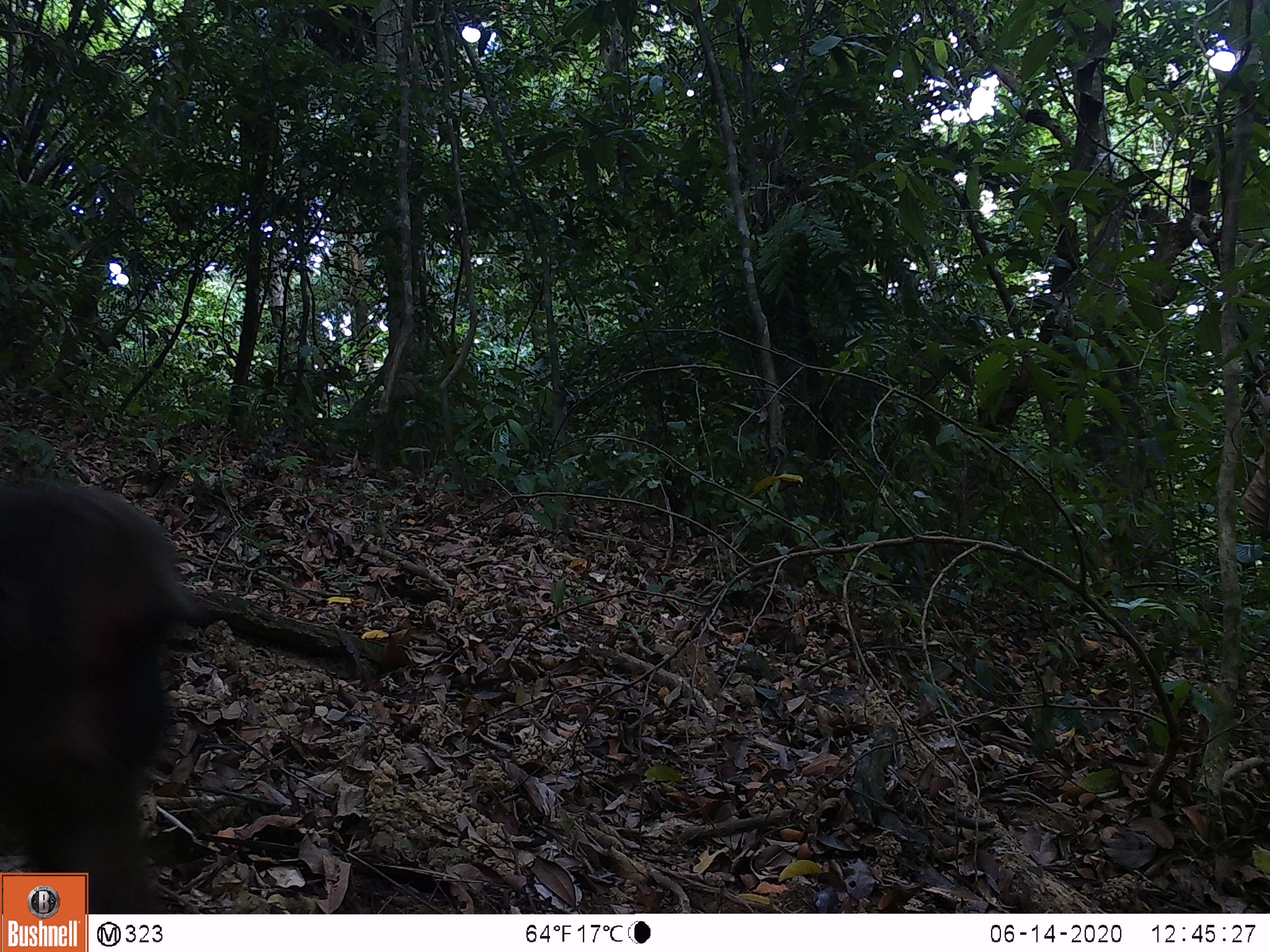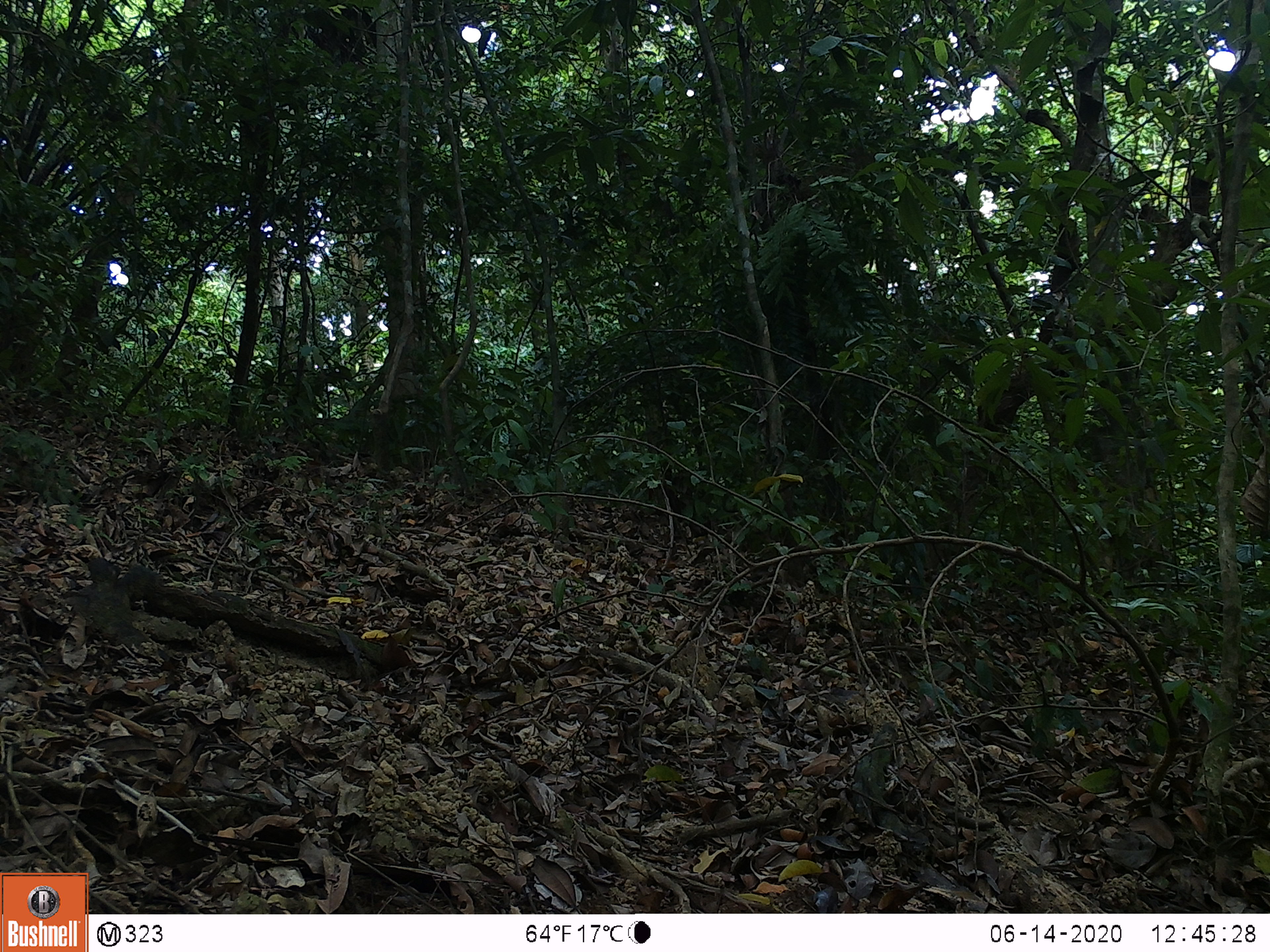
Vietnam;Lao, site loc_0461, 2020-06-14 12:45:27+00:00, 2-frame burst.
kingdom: Animalia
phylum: Chordata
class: Mammalia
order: Primates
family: Cercopithecidae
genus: Macaca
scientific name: Macaca arctoides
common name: stump-tailed macaque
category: stump tailed macaque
Stump tailed macaque (stump-tailed macaque) (Macaca arctoides). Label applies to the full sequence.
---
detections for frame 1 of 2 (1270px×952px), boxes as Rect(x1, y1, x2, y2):
stump tailed macaque: Rect(0, 477, 212, 911)